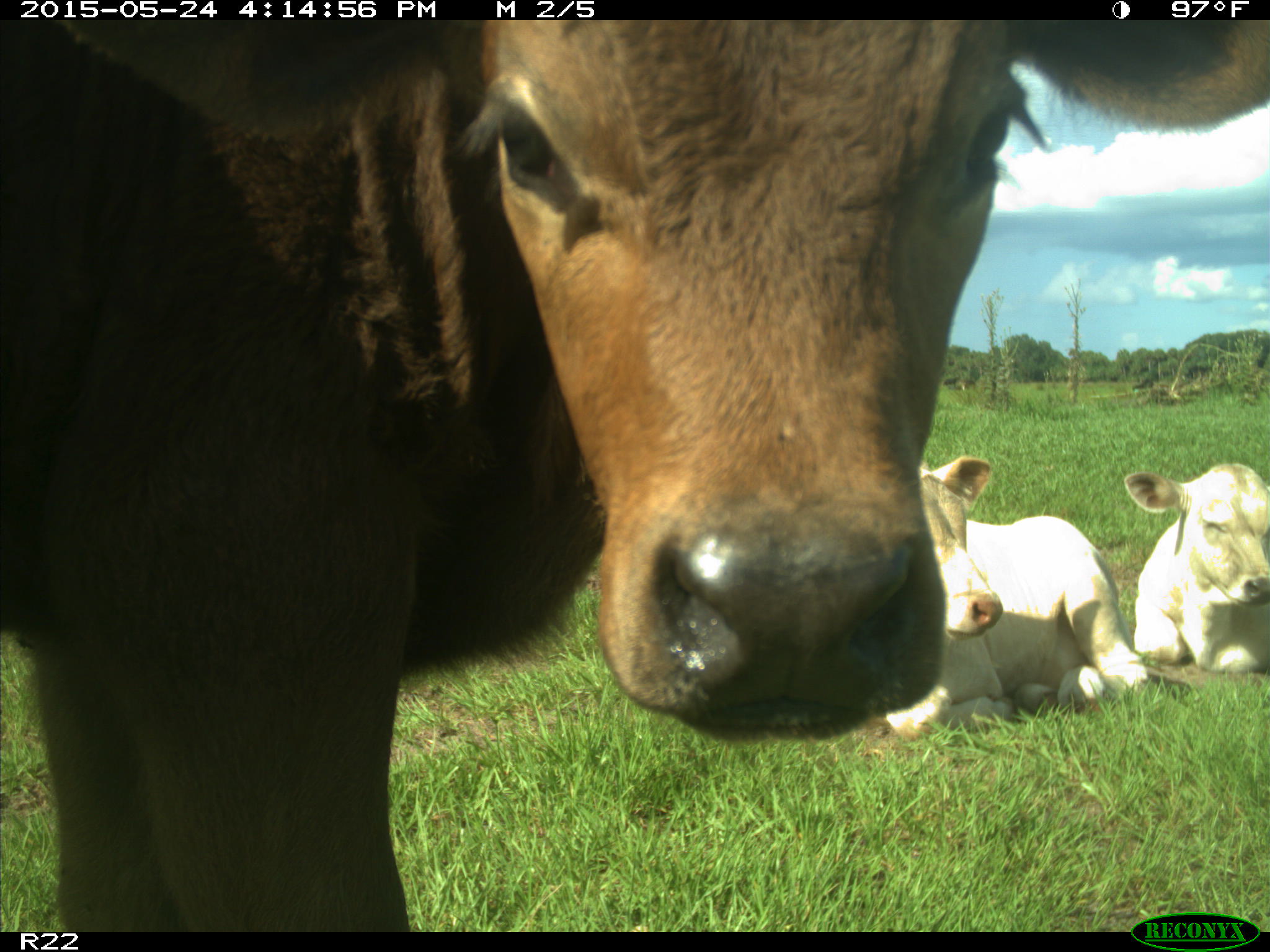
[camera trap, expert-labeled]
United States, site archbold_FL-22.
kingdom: Animalia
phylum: Chordata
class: Mammalia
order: Artiodactyla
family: Bovidae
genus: Bos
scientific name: Bos taurus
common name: domestic cow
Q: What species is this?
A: Bos taurus (domestic cow).